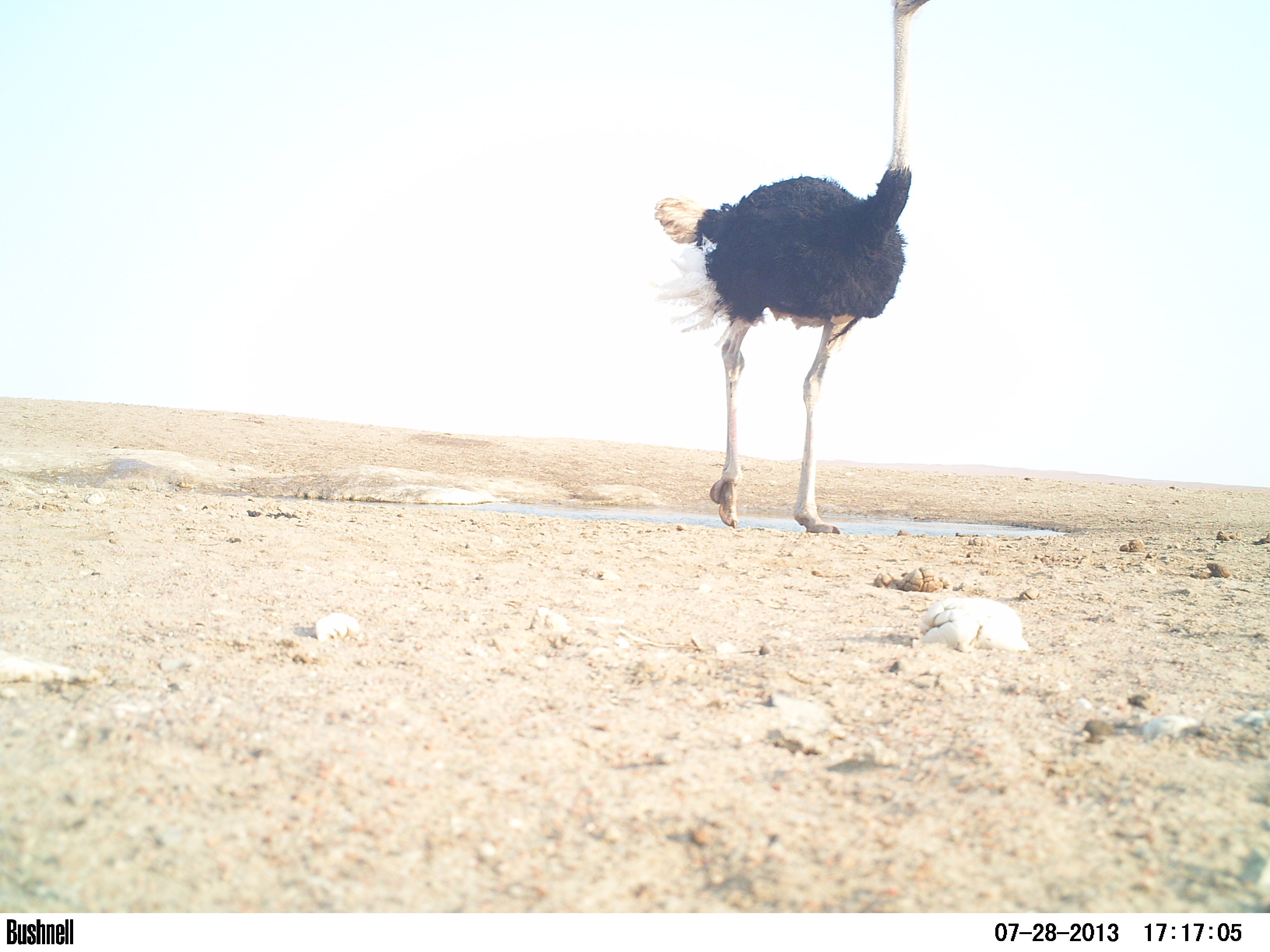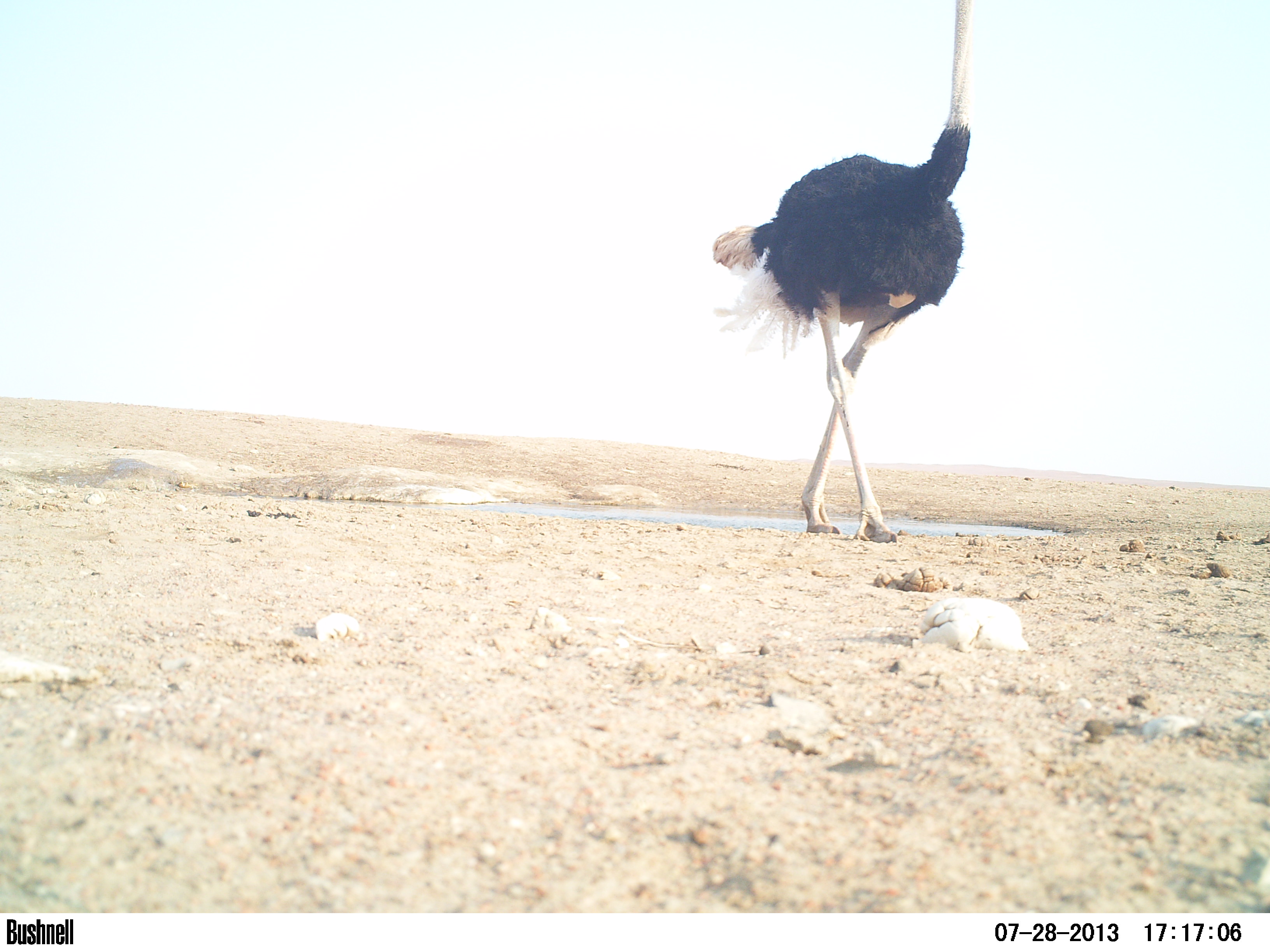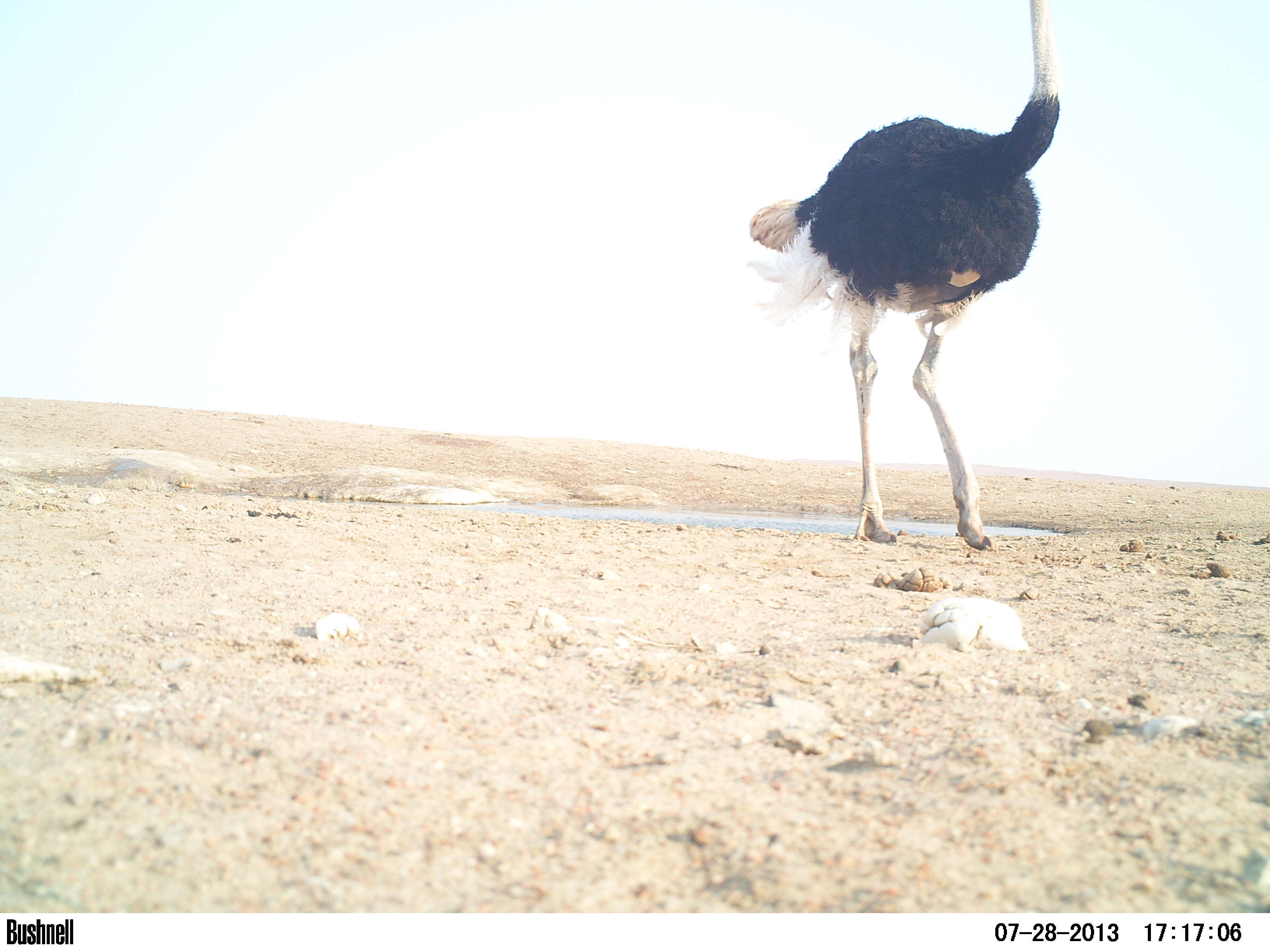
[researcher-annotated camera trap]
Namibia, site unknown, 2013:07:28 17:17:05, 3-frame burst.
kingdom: Animalia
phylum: Chordata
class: Aves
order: Struthioniformes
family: Struthionidae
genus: Struthio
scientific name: Struthio camelus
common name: common ostrich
Struthio camelus (common ostrich).